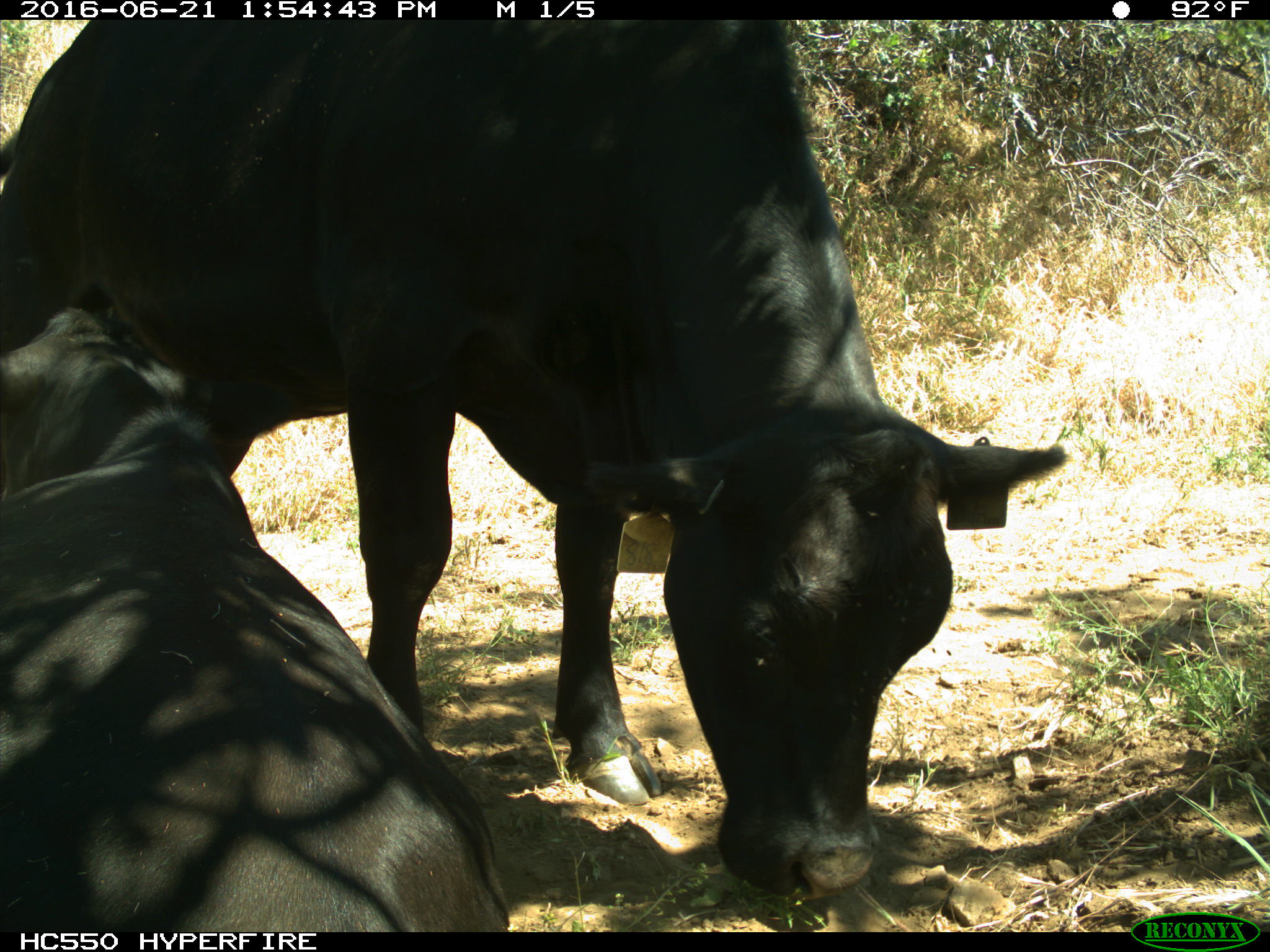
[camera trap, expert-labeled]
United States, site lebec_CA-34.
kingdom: Animalia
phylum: Chordata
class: Mammalia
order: Artiodactyla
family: Bovidae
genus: Bos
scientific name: Bos taurus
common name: domestic cow